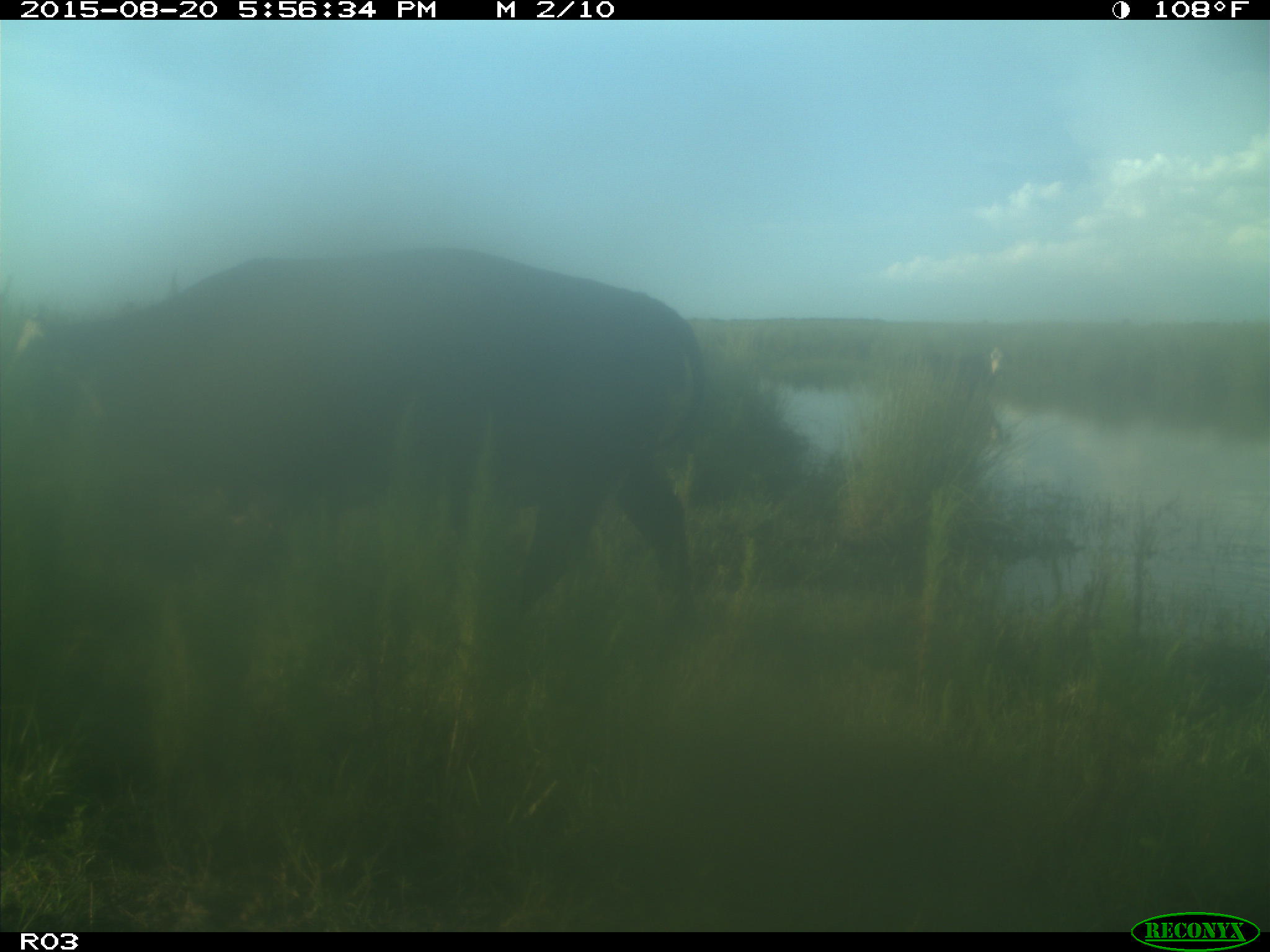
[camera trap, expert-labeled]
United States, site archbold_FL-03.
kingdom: Animalia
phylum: Chordata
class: Mammalia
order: Artiodactyla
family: Bovidae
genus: Bos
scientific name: Bos taurus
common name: domestic cow